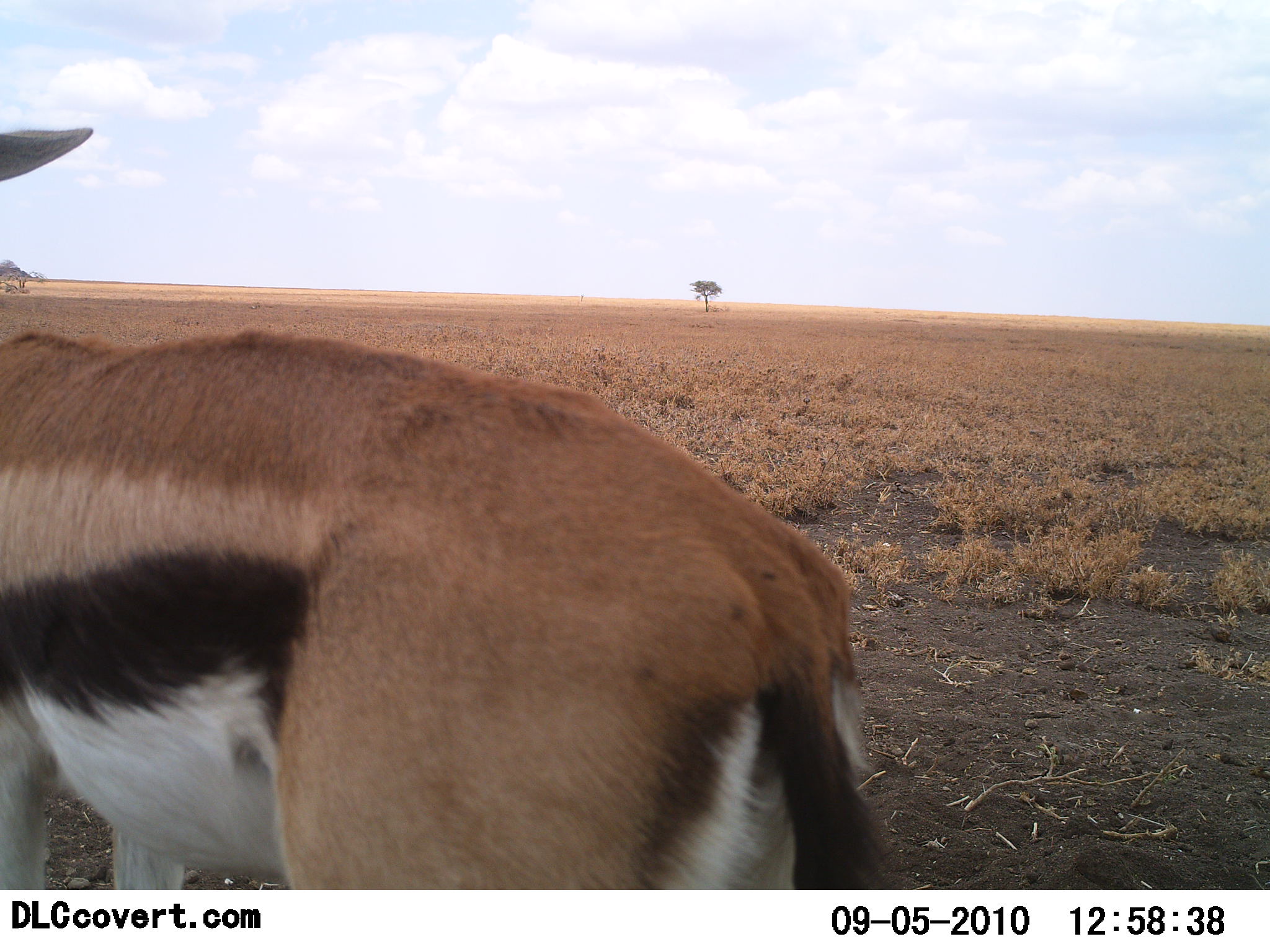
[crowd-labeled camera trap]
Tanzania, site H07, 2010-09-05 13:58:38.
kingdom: Animalia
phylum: Chordata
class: Mammalia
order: Artiodactyla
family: Bovidae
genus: Eudorcas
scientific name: Eudorcas thomsonii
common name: thomson's gazelle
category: gazellethomsons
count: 1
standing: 91%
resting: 0%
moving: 9%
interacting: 0%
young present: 0%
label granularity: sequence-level